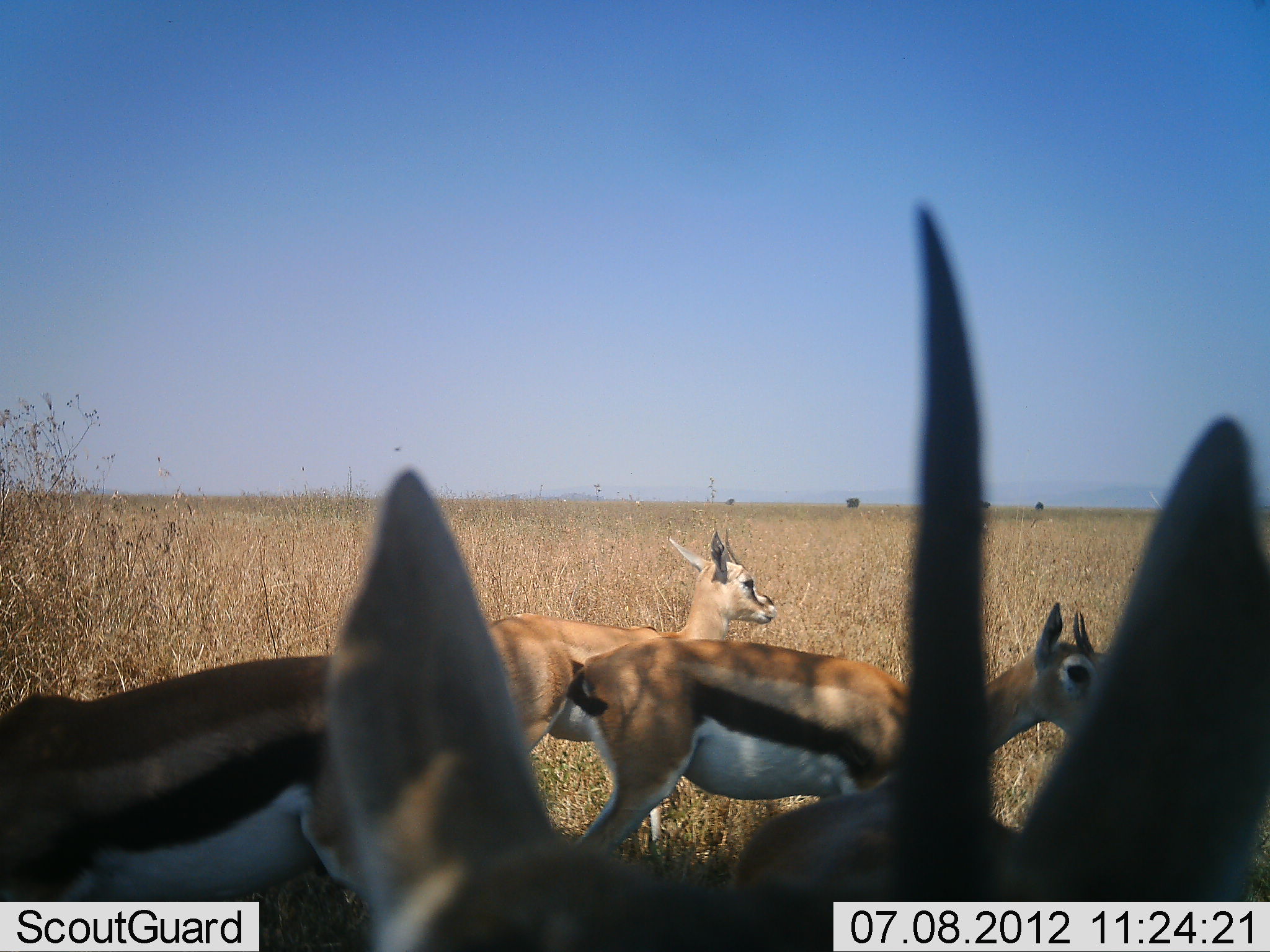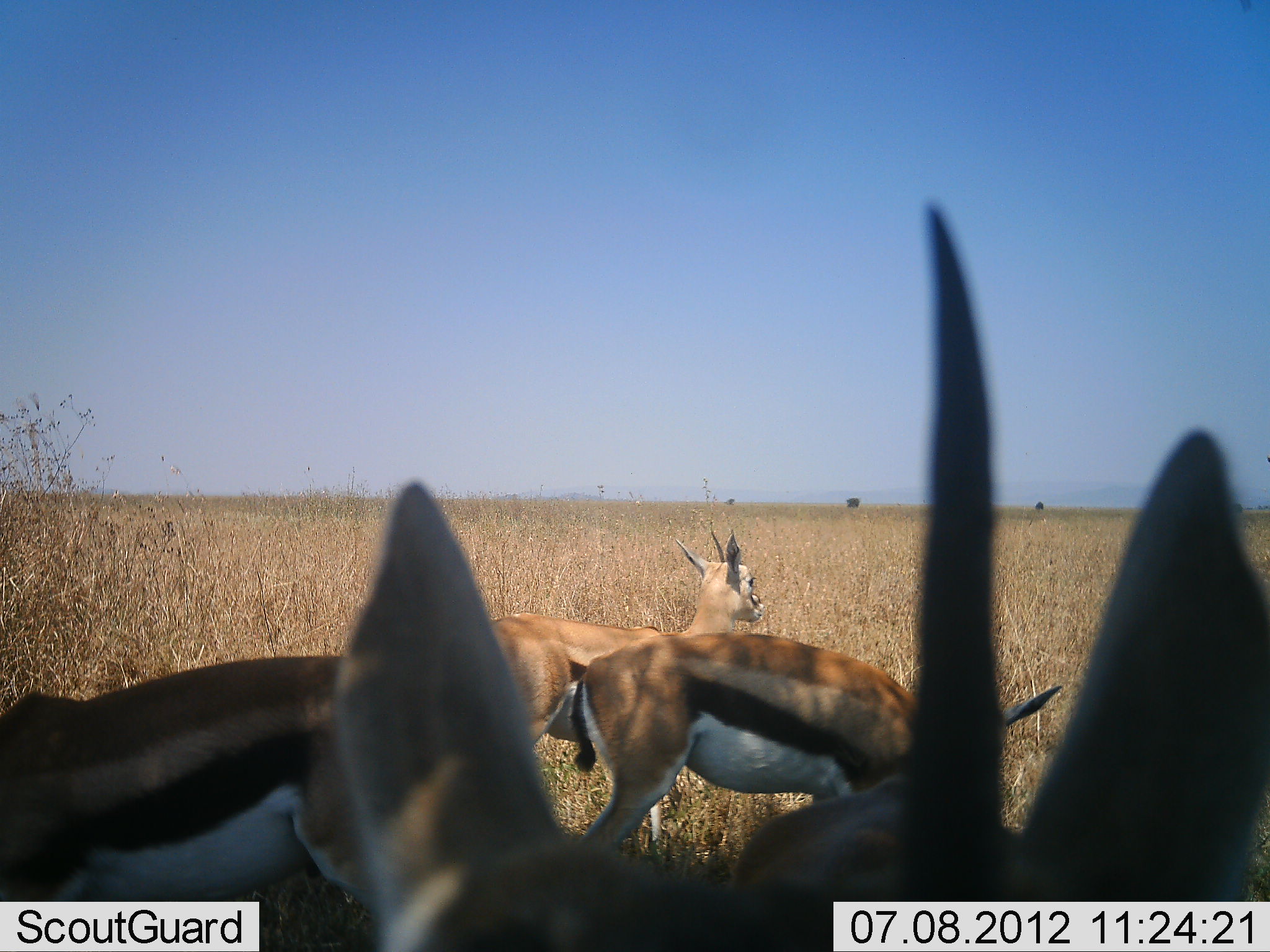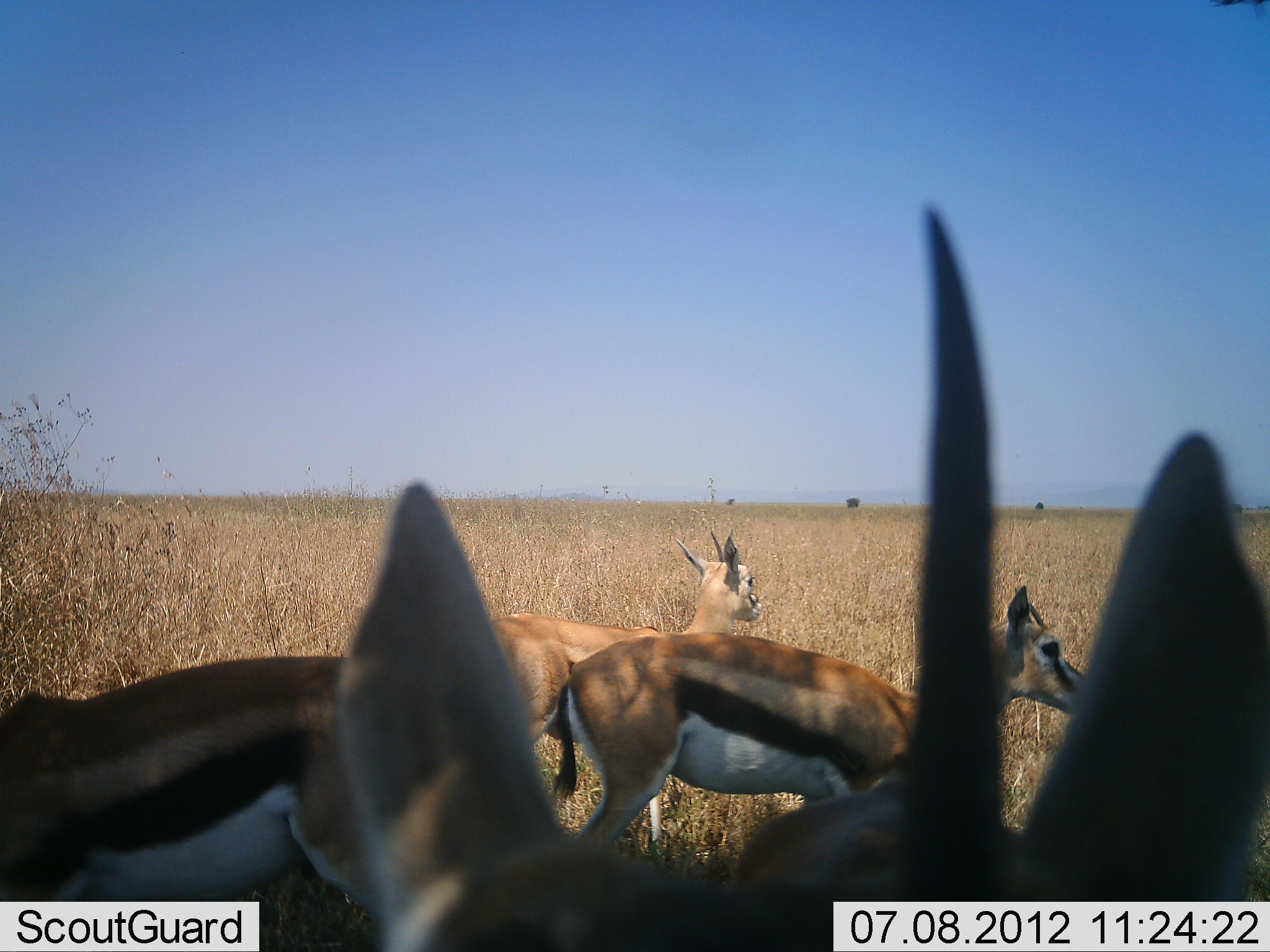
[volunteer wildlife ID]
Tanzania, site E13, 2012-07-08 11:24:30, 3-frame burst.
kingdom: Animalia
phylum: Chordata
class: Mammalia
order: Artiodactyla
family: Bovidae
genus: Eudorcas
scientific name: Eudorcas thomsonii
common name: thomson's gazelle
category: gazellethomsons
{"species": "gazellethomsons (thomson's gazelle) (Eudorcas thomsonii)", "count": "4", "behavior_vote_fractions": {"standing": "90%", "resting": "0%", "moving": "0%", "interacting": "10%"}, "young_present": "0%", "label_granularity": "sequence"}